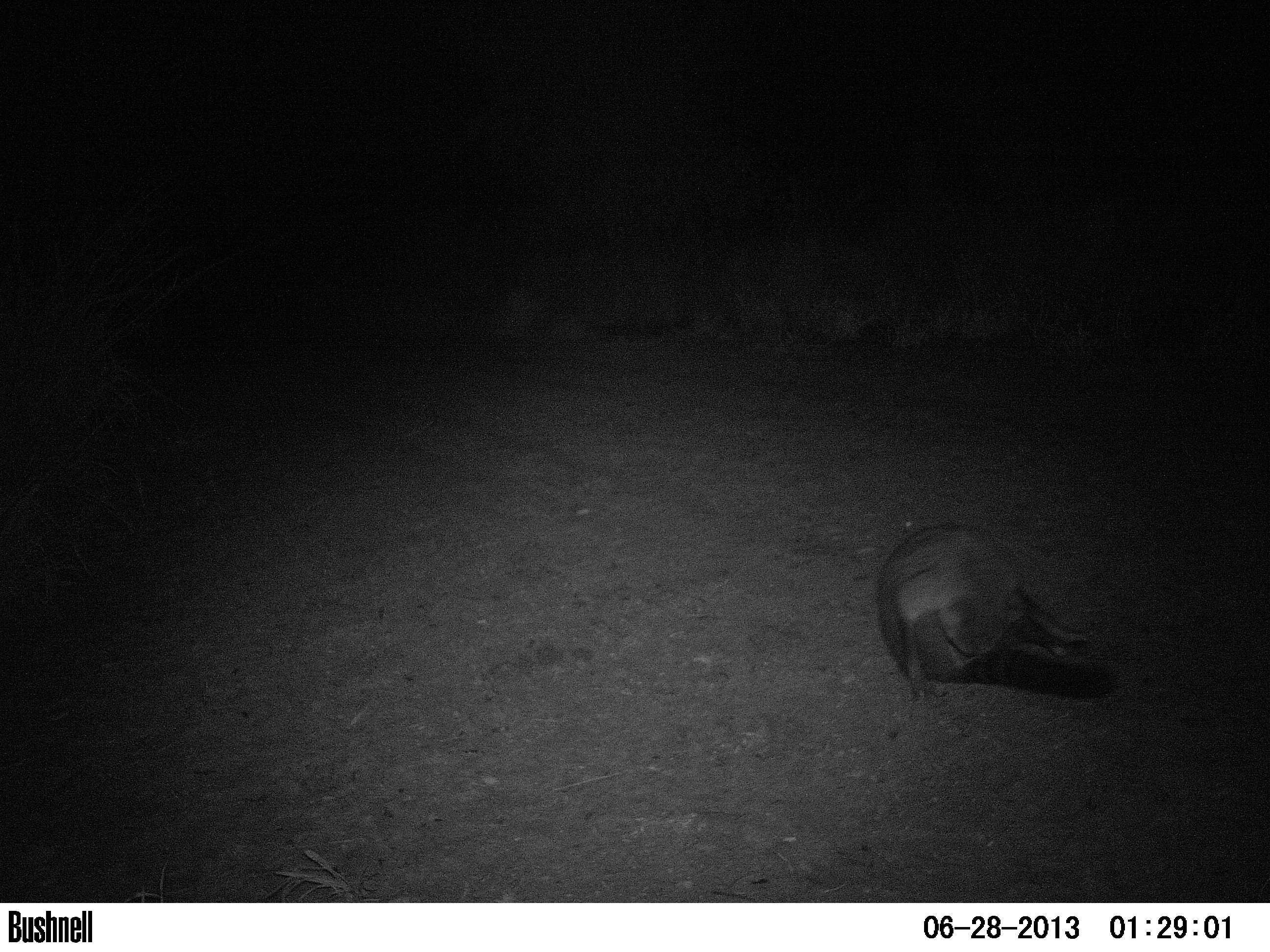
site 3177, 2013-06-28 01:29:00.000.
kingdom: Animalia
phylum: Chordata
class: Mammalia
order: Carnivora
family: Procyonidae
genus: Procyon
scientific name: Procyon cancrivorus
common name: crab-eating raccoon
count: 1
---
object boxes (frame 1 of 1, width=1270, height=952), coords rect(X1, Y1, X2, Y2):
procyon cancrivorus: rect(874, 521, 1116, 701)